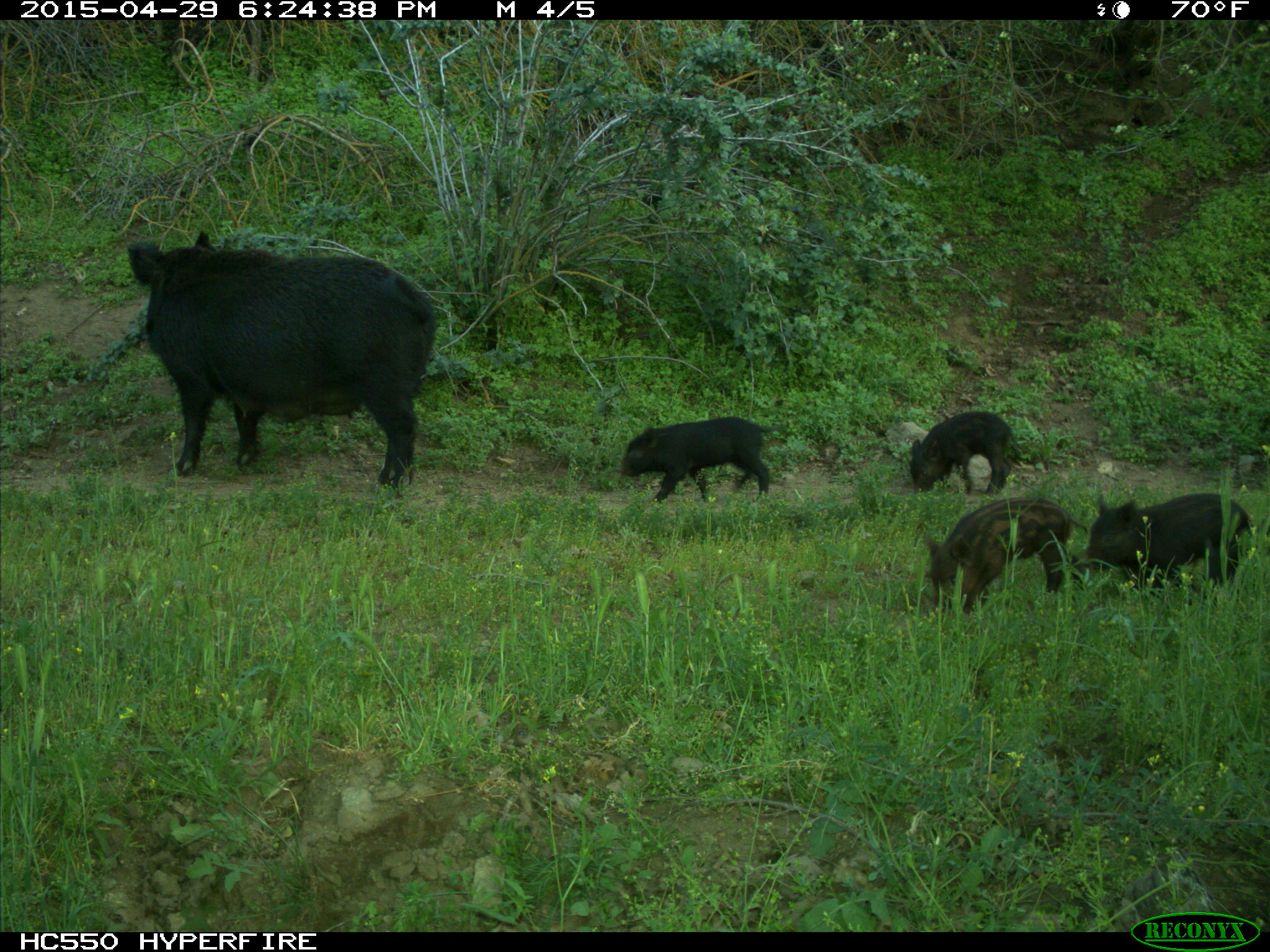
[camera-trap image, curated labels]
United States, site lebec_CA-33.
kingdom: Animalia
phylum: Chordata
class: Mammalia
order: Artiodactyla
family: Suidae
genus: Sus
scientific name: Sus scrofa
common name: wild boar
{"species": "Sus scrofa (wild boar)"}